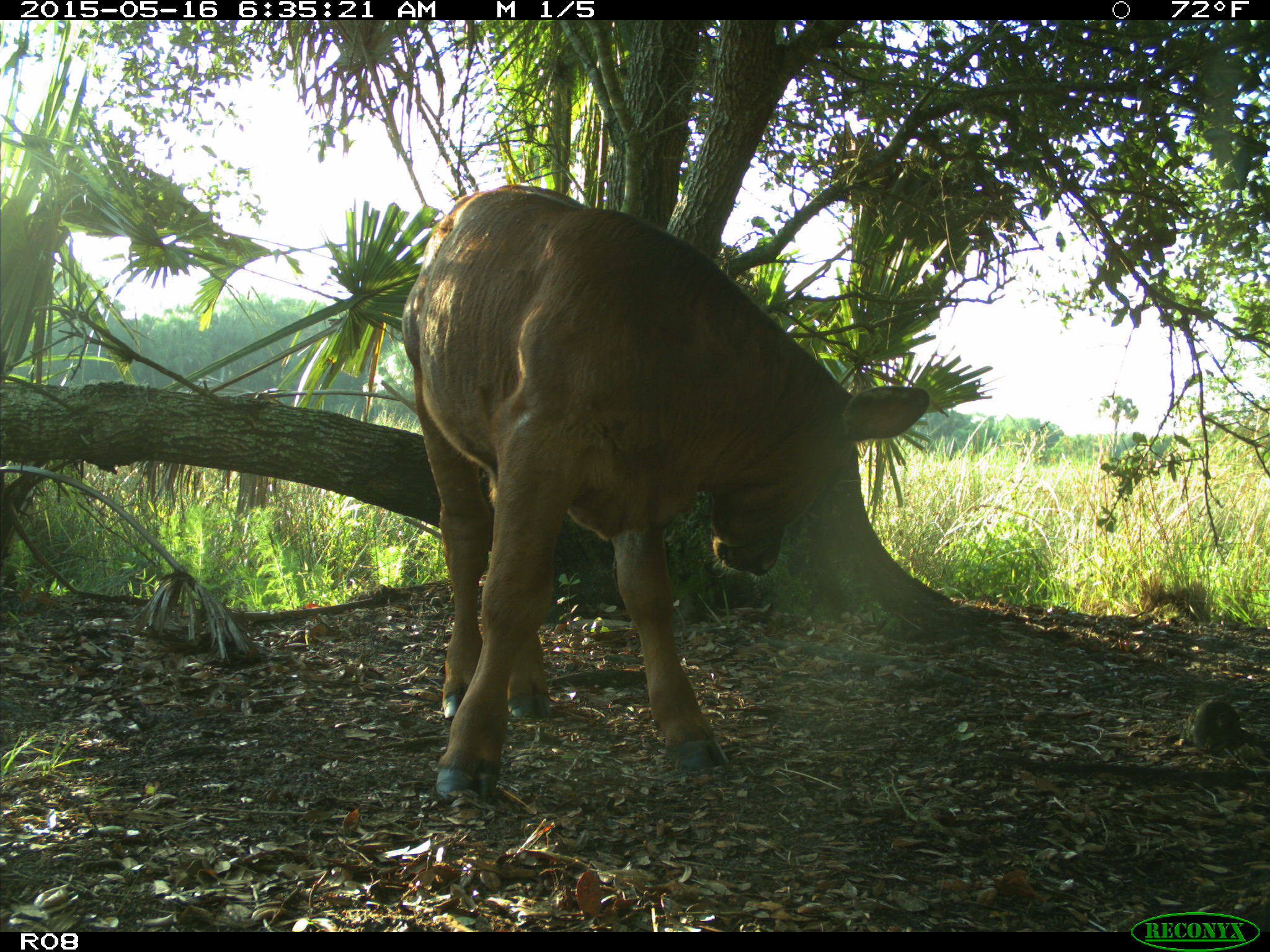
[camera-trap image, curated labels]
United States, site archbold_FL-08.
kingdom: Animalia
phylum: Chordata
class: Mammalia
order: Artiodactyla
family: Bovidae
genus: Bos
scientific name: Bos taurus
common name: domestic cow